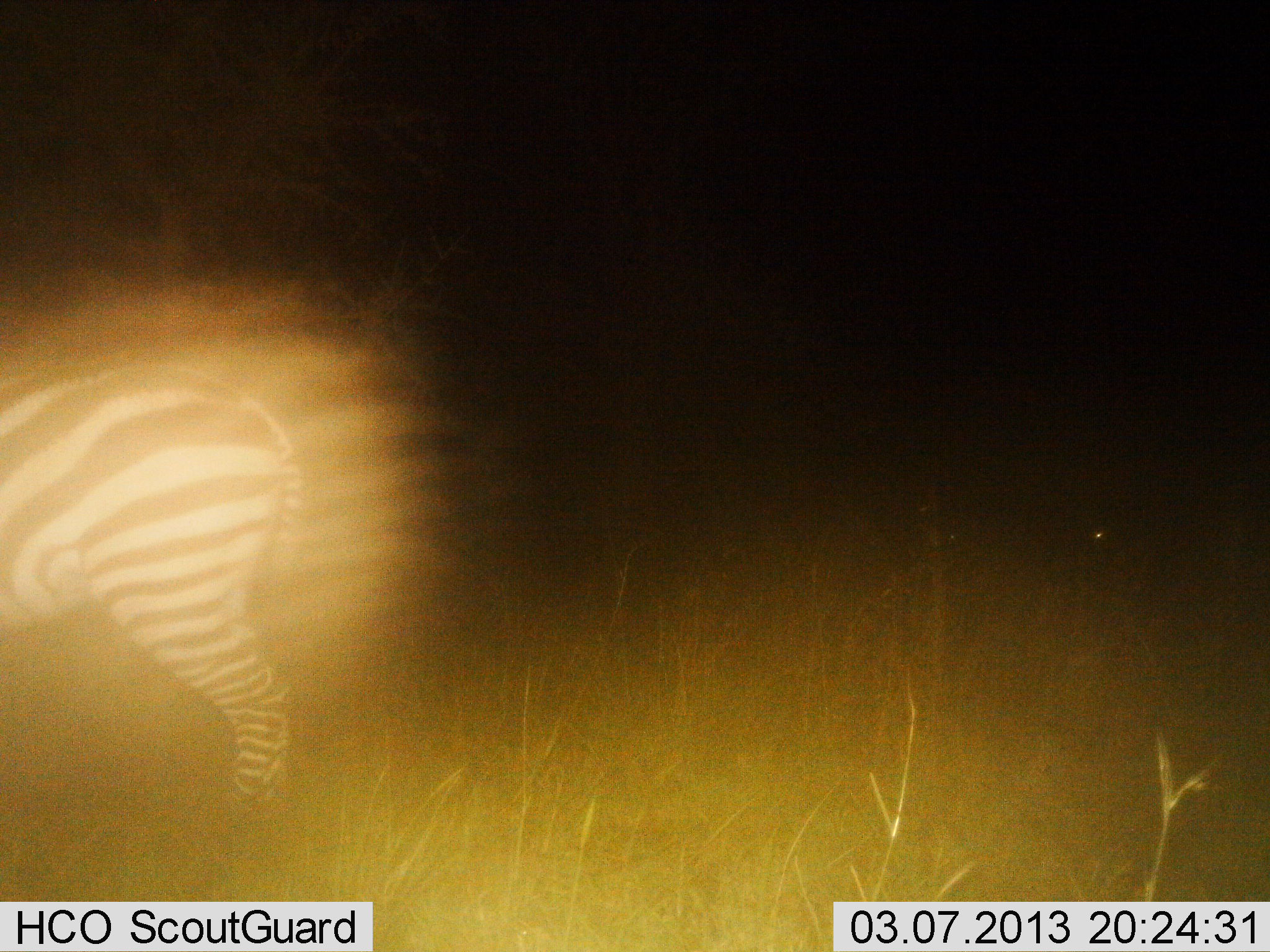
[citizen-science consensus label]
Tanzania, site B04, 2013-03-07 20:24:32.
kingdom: Animalia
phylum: Chordata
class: Mammalia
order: Perissodactyla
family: Equidae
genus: Equus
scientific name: Equus quagga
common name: plains zebra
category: zebra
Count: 1.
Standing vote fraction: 70%.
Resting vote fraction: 0%.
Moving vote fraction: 30%.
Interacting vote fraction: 0%.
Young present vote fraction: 0%.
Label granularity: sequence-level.